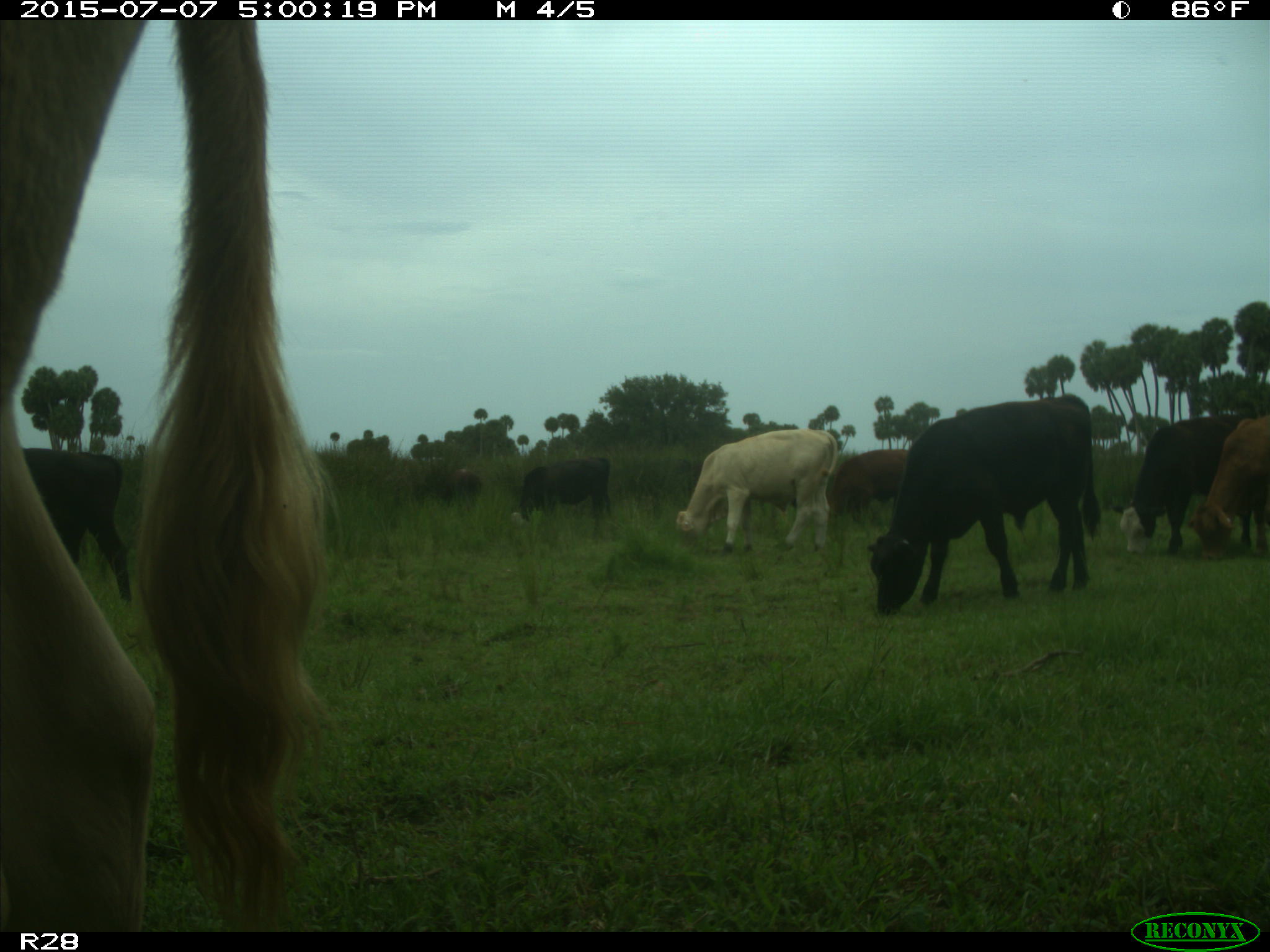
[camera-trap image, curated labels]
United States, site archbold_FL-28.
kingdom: Animalia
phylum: Chordata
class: Mammalia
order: Artiodactyla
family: Bovidae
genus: Bos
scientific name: Bos taurus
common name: domestic cow